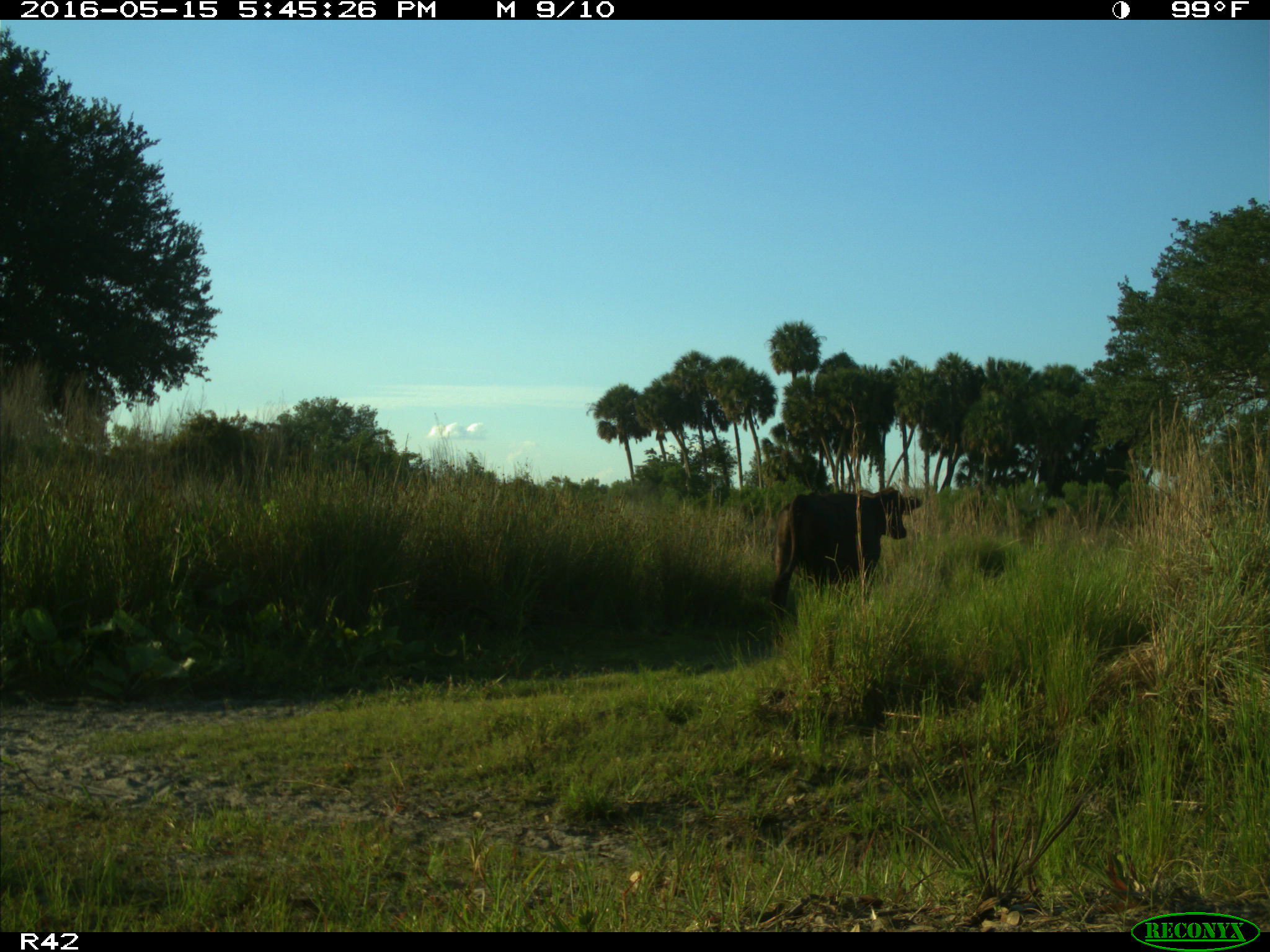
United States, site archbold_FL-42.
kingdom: Animalia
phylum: Chordata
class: Mammalia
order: Artiodactyla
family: Bovidae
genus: Bos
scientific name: Bos taurus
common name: domestic cow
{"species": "Bos taurus (domestic cow)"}